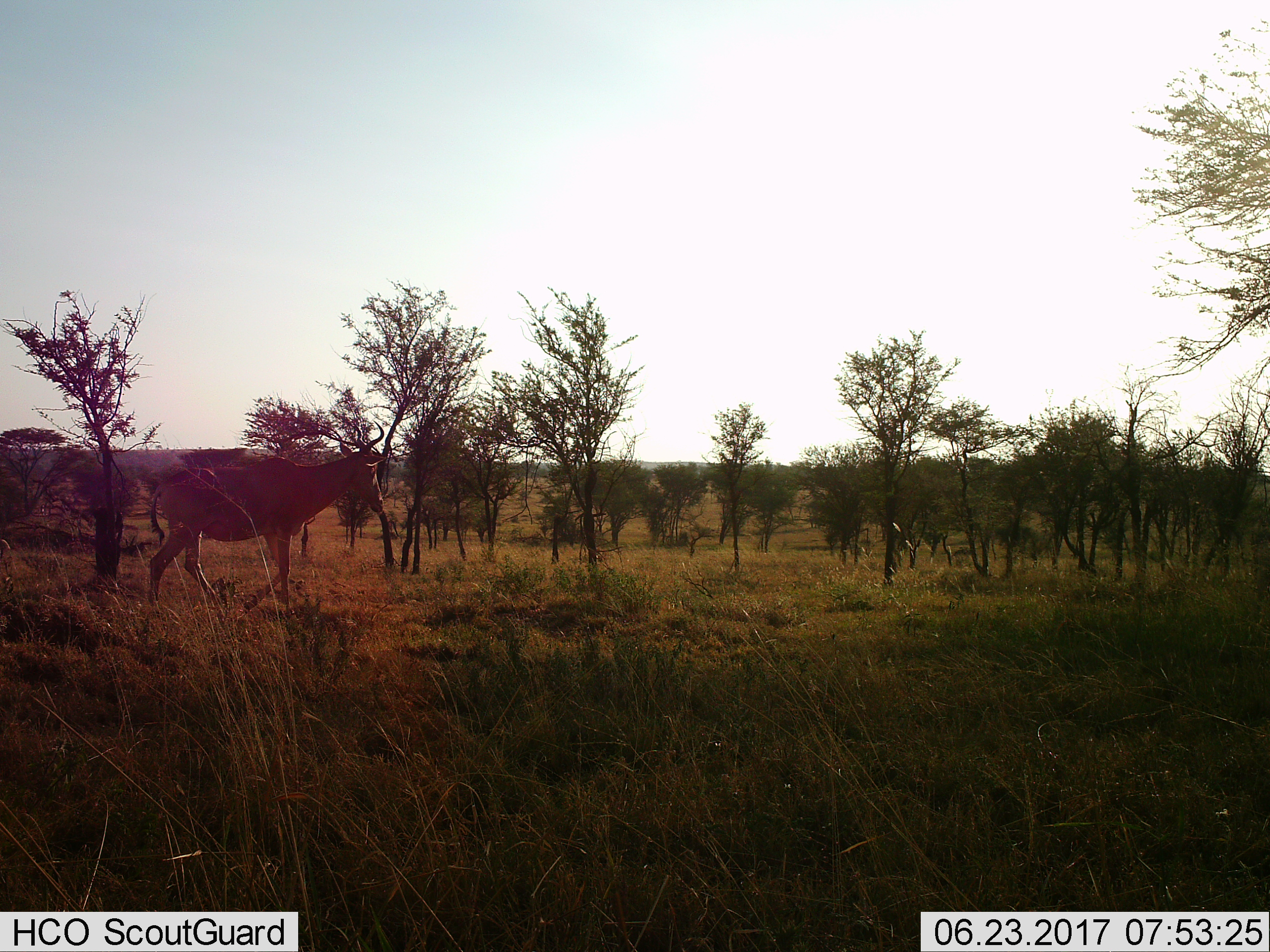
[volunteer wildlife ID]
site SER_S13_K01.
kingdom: Animalia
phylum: Chordata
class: Mammalia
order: Artiodactyla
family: Bovidae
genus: Alcelaphus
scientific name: Alcelaphus buselaphus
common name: hartebeest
Hartebeest (Alcelaphus buselaphus), count 1. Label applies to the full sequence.